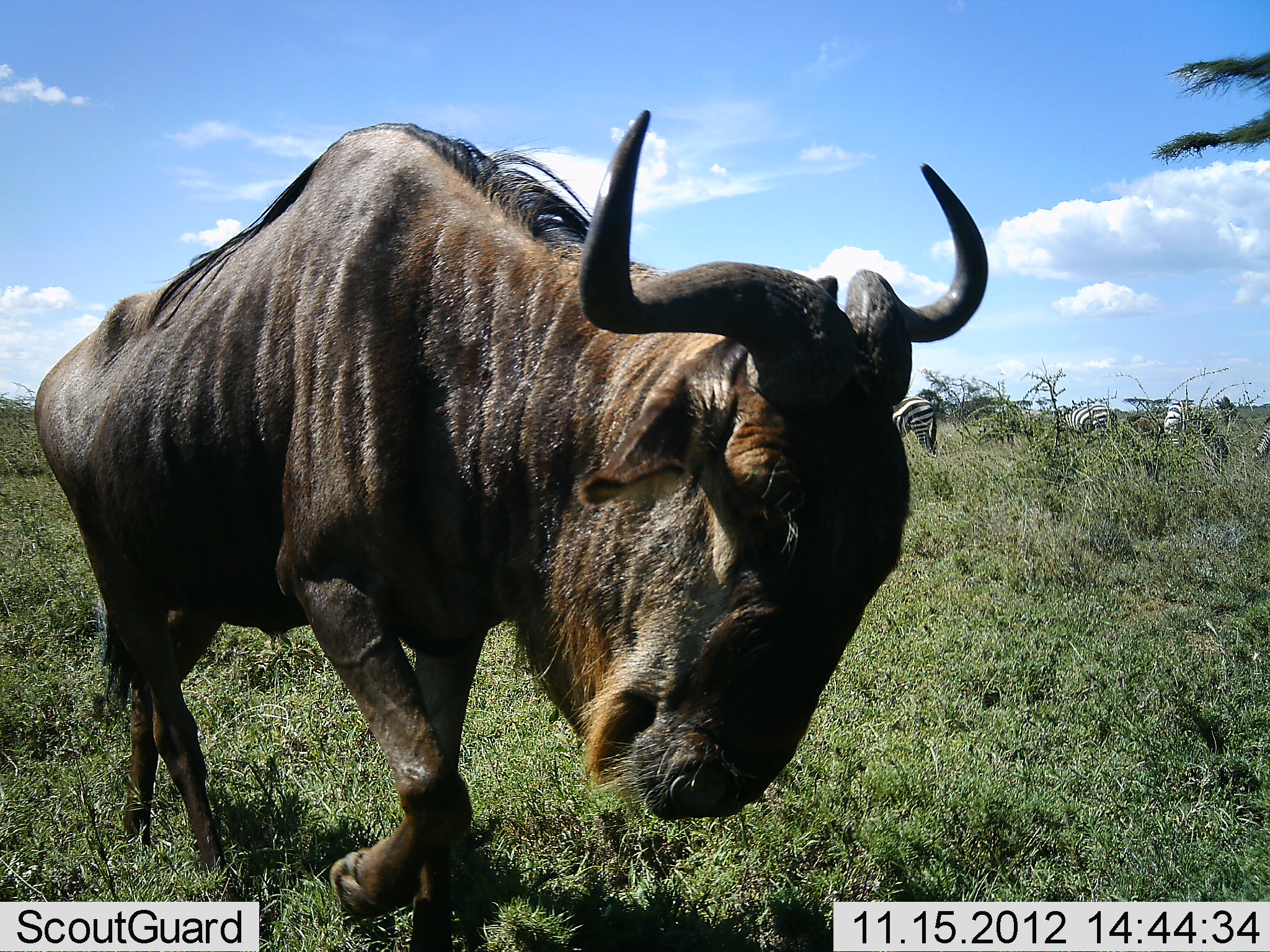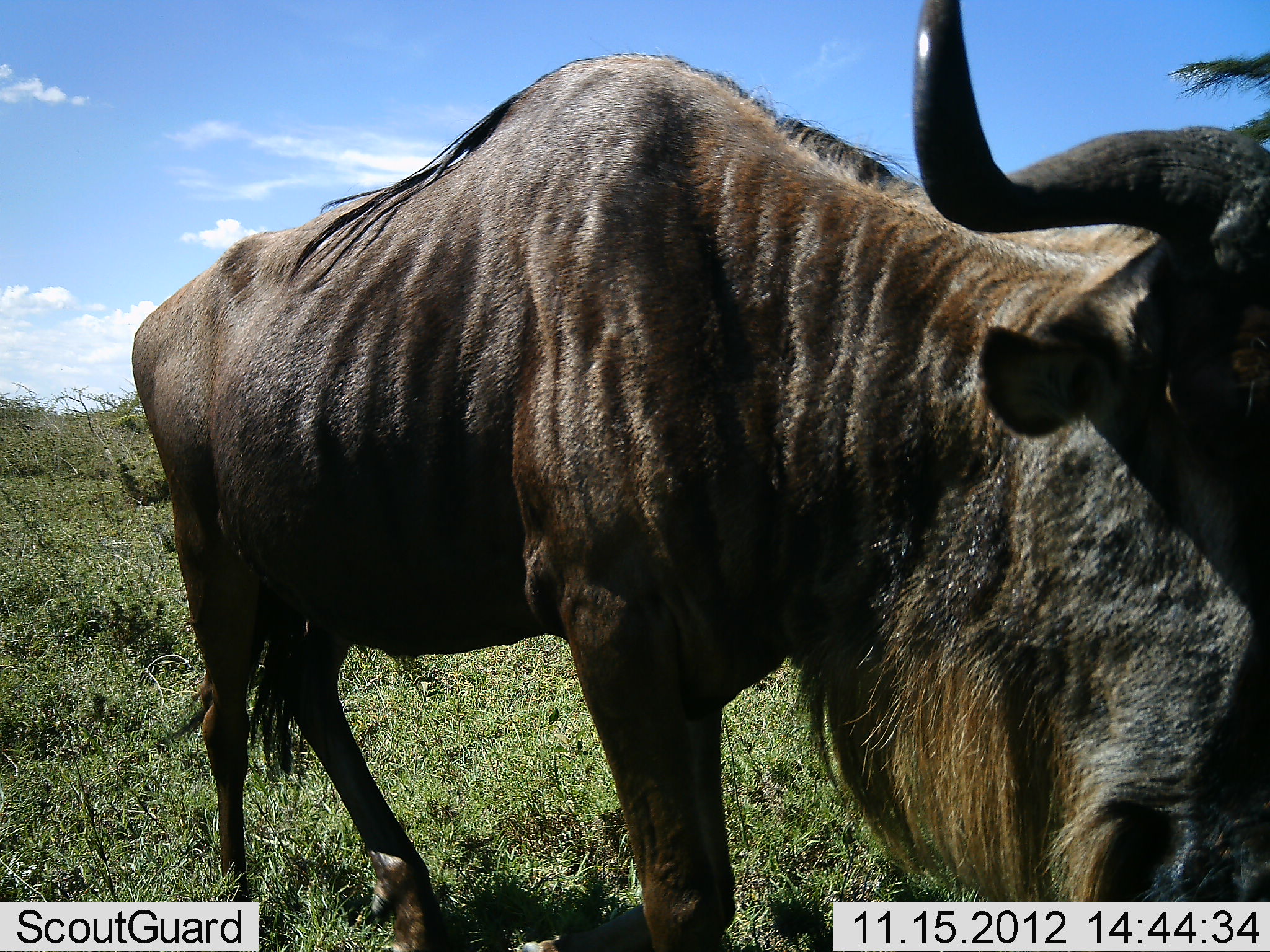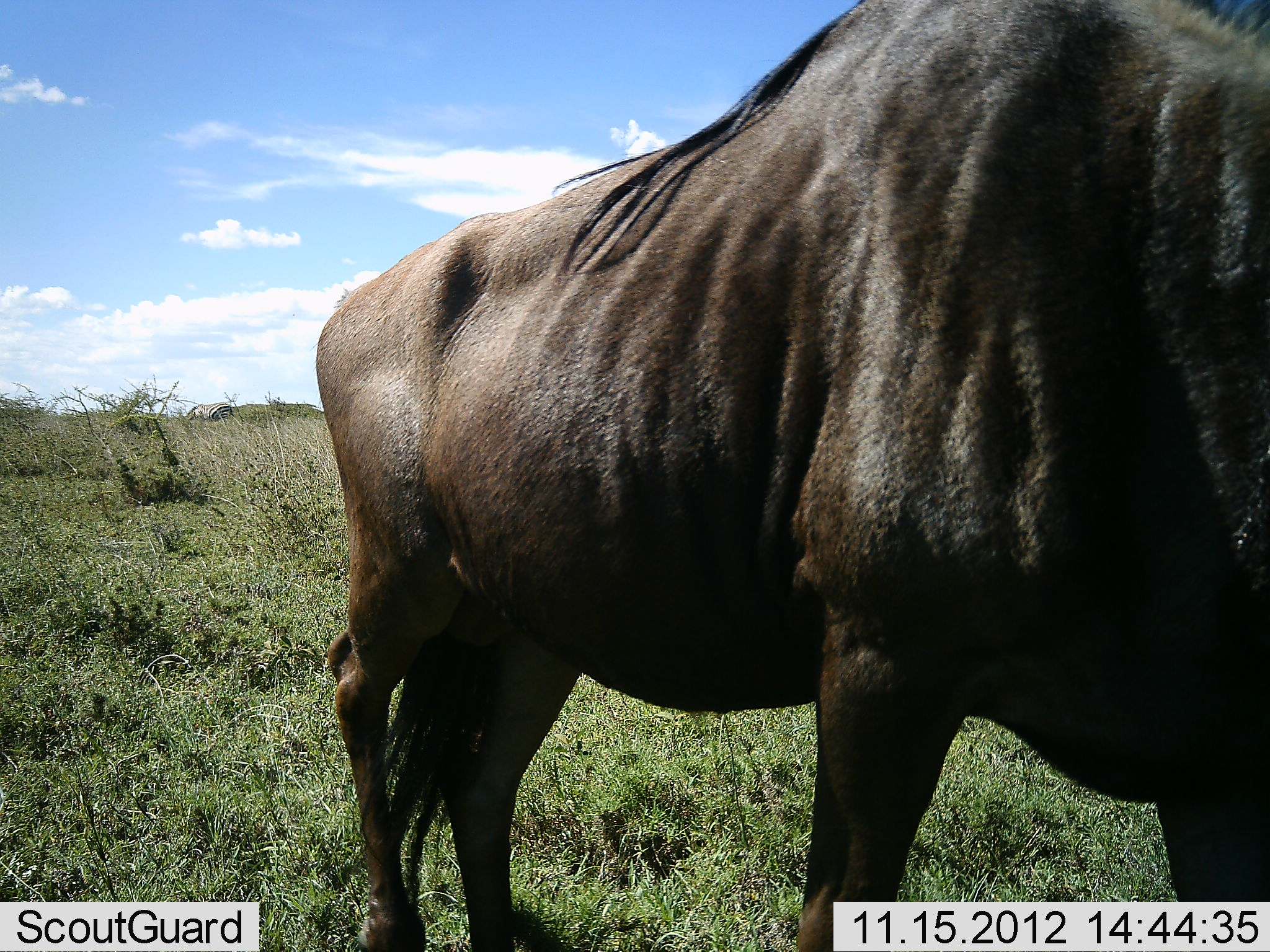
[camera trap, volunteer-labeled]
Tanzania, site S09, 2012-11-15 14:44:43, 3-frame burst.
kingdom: Animalia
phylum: Chordata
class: Mammalia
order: Artiodactyla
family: Bovidae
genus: Connochaetes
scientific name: Connochaetes taurinus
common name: blue wildebeest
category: wildebeest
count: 1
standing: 19%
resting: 0%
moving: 70%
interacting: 11%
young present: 0%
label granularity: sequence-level